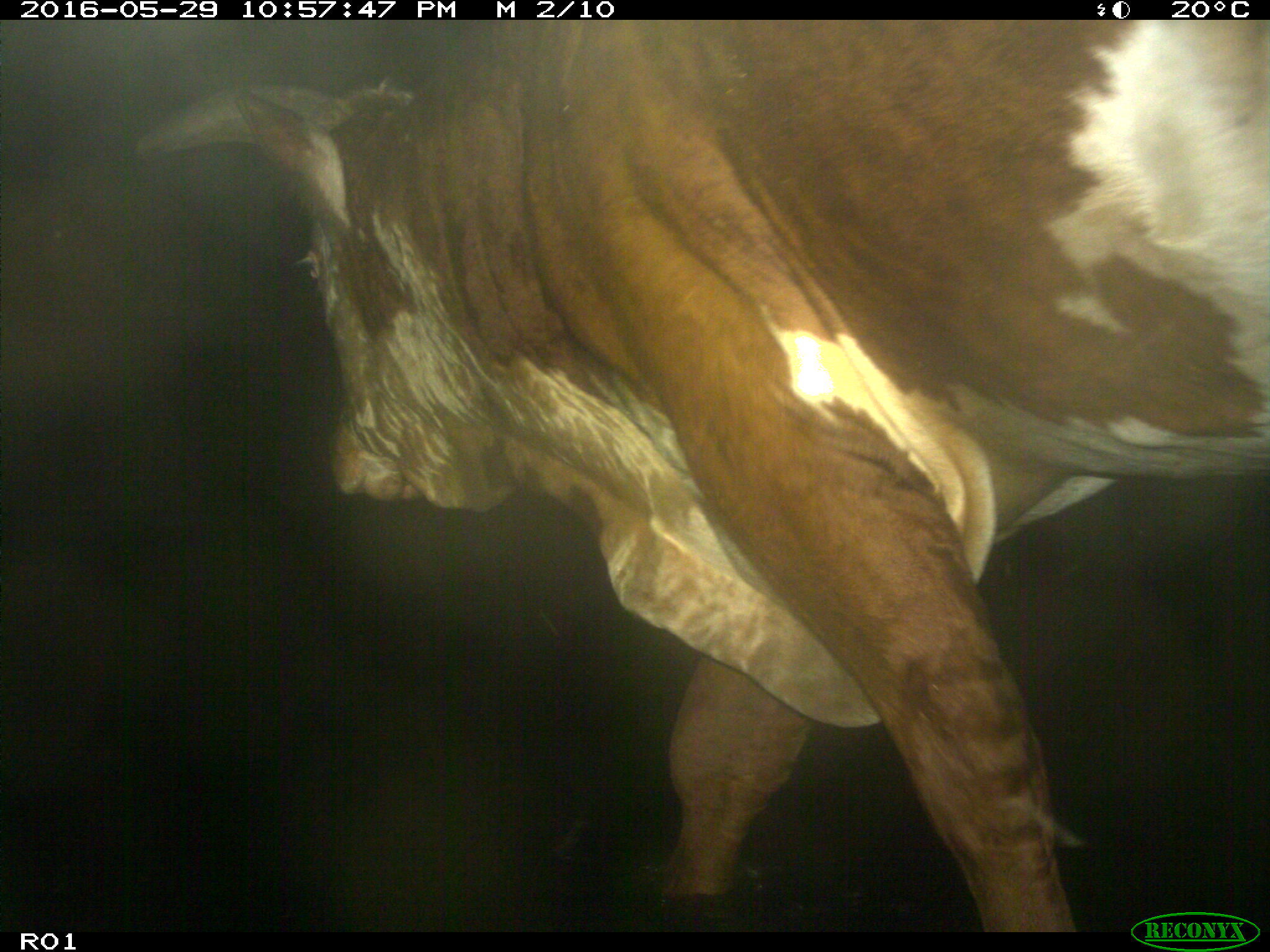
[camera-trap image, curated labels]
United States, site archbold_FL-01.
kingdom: Animalia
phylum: Chordata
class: Mammalia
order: Artiodactyla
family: Bovidae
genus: Bos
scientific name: Bos taurus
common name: domestic cow